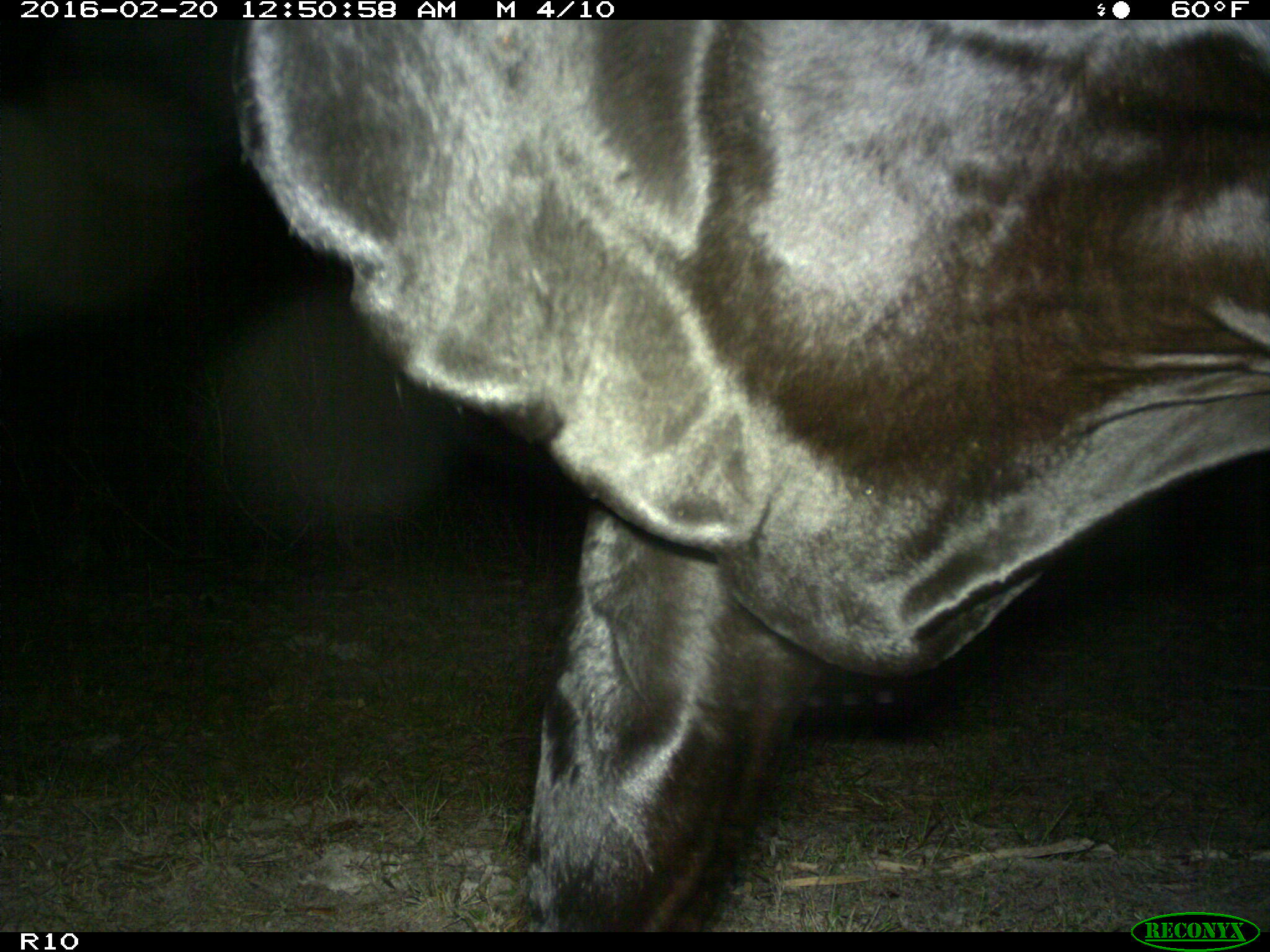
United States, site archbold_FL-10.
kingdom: Animalia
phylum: Chordata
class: Mammalia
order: Artiodactyla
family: Bovidae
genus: Bos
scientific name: Bos taurus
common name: domestic cow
Bos taurus (domestic cow).